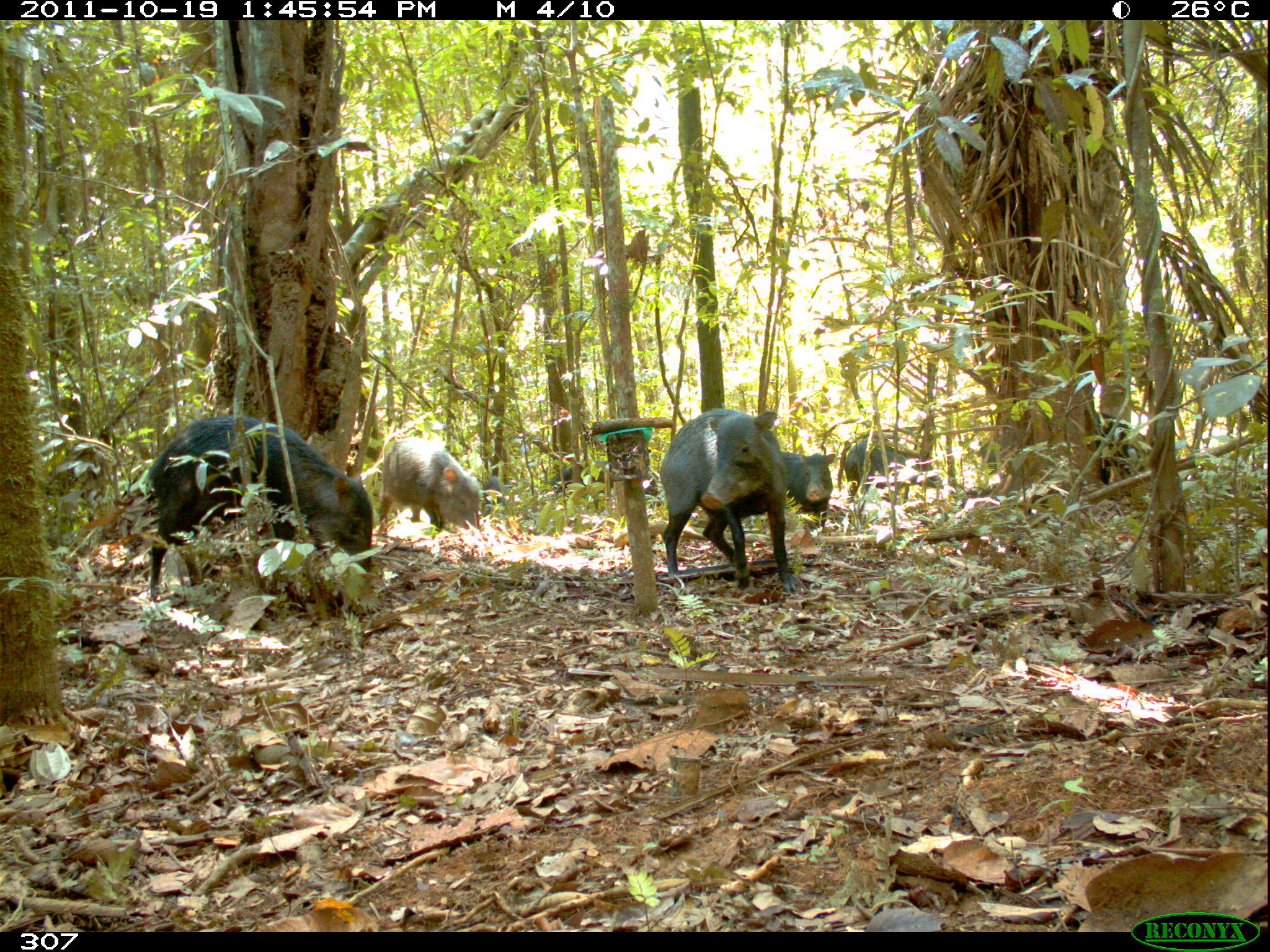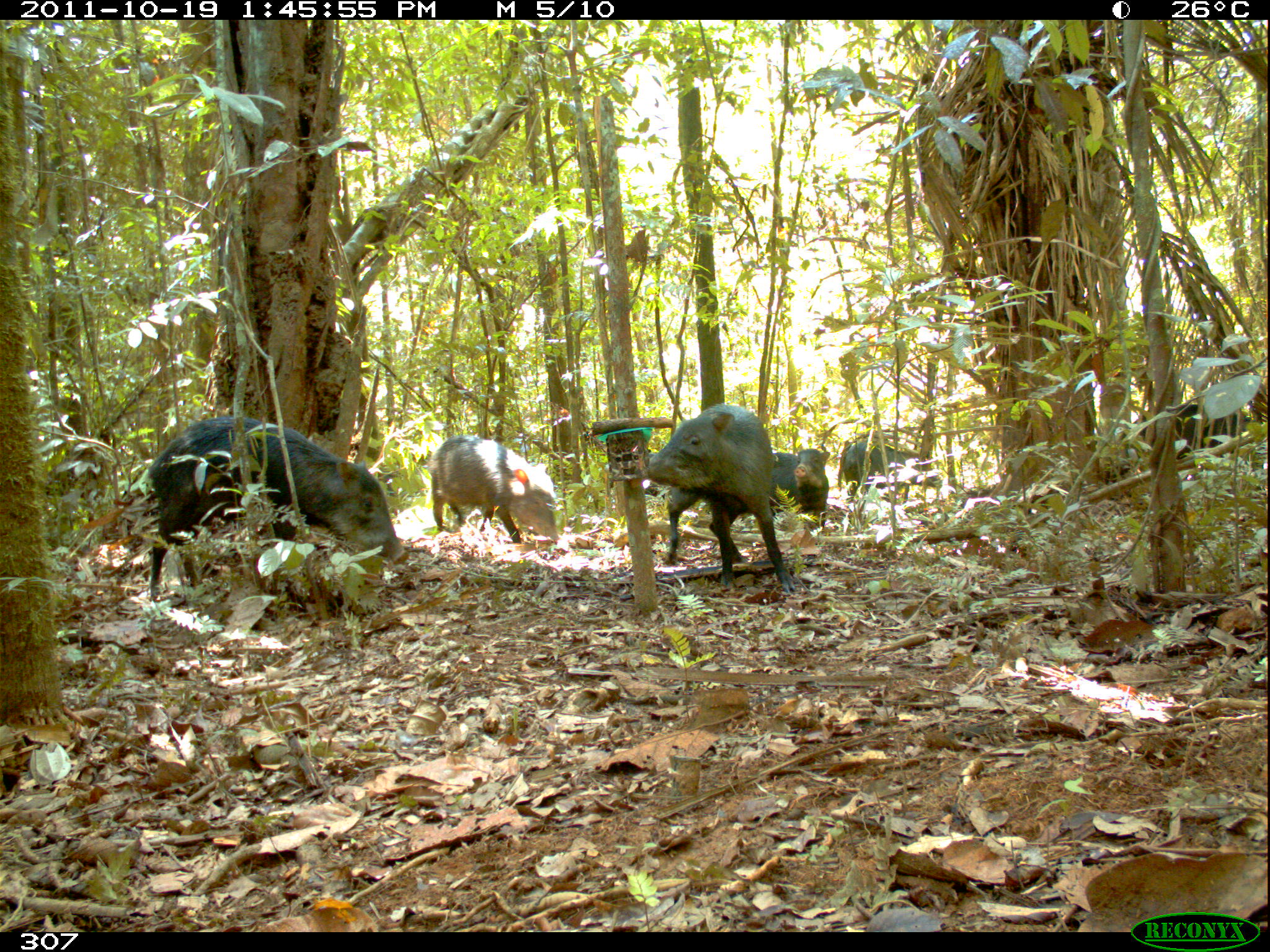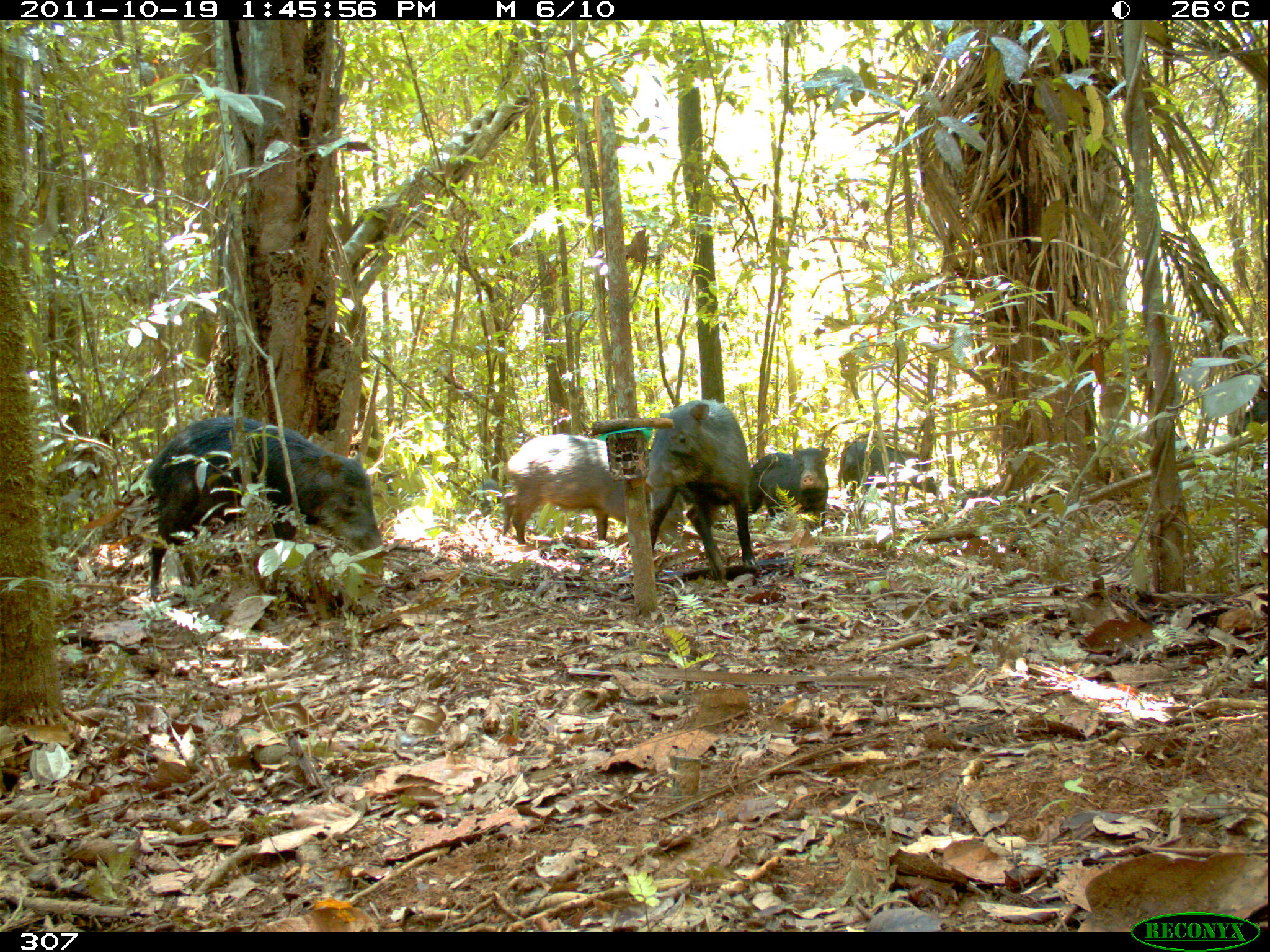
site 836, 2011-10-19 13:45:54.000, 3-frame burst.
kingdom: Animalia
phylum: Chordata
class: Mammalia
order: Artiodactyla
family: Tayassuidae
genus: Tayassu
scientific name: Tayassu pecari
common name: white-lipped peccary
Tayassu pecari (white-lipped peccary).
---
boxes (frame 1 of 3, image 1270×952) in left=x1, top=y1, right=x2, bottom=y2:
tayassu pecari: left=146, top=414, right=374, bottom=605; left=658, top=407, right=796, bottom=594; left=375, top=435, right=478, bottom=546; left=843, top=440, right=944, bottom=504; left=543, top=461, right=663, bottom=512; left=781, top=451, right=836, bottom=529; left=481, top=475, right=513, bottom=517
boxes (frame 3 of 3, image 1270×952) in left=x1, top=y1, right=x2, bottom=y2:
tayassu pecari: left=144, top=415, right=387, bottom=601; left=643, top=396, right=759, bottom=581; left=502, top=434, right=627, bottom=544; left=748, top=440, right=835, bottom=533; left=836, top=430, right=939, bottom=507; left=1226, top=398, right=1265, bottom=436; left=472, top=478, right=501, bottom=516